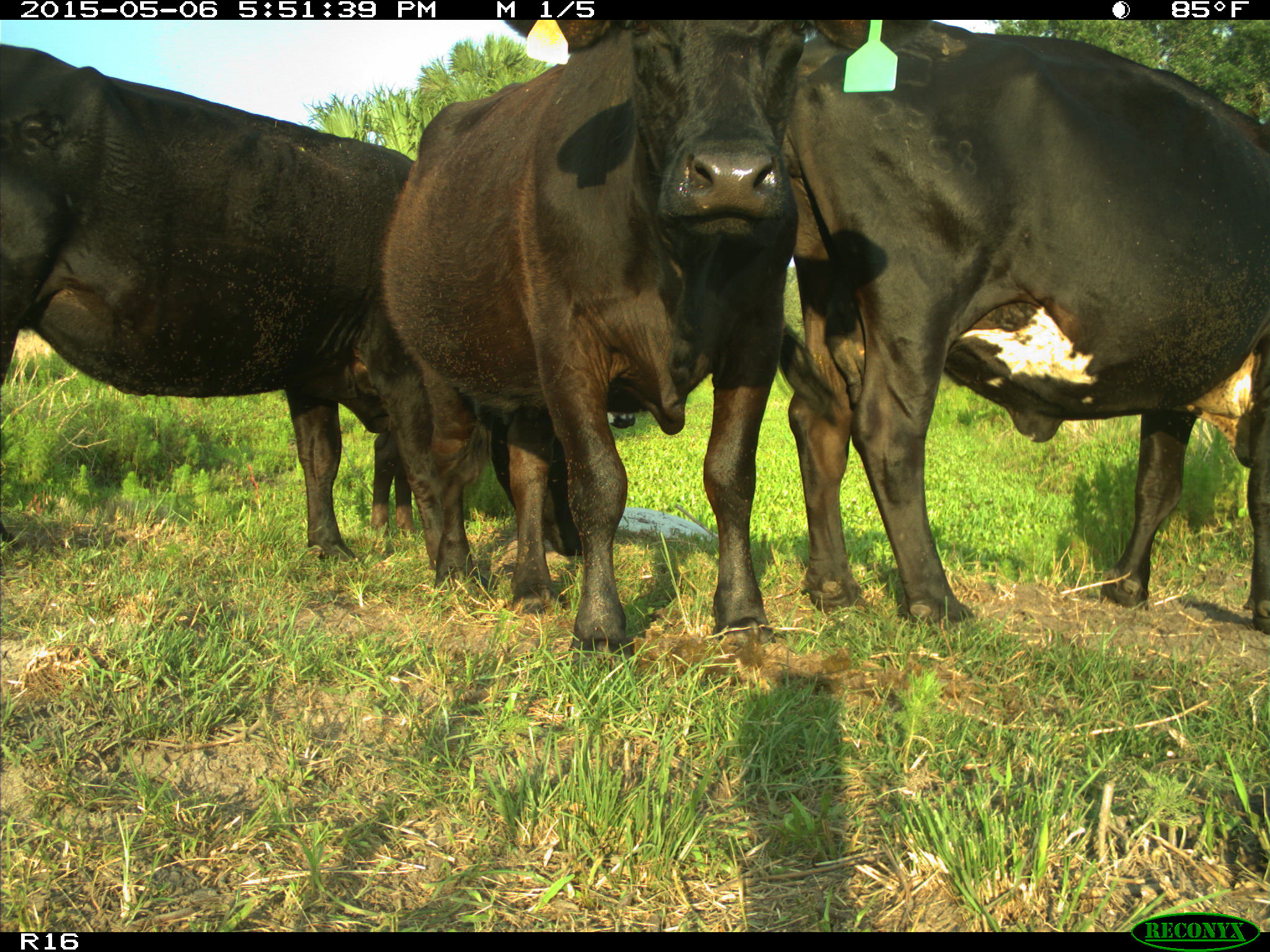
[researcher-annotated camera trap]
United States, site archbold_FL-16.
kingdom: Animalia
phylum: Chordata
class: Mammalia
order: Artiodactyla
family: Bovidae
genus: Bos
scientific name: Bos taurus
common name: domestic cow